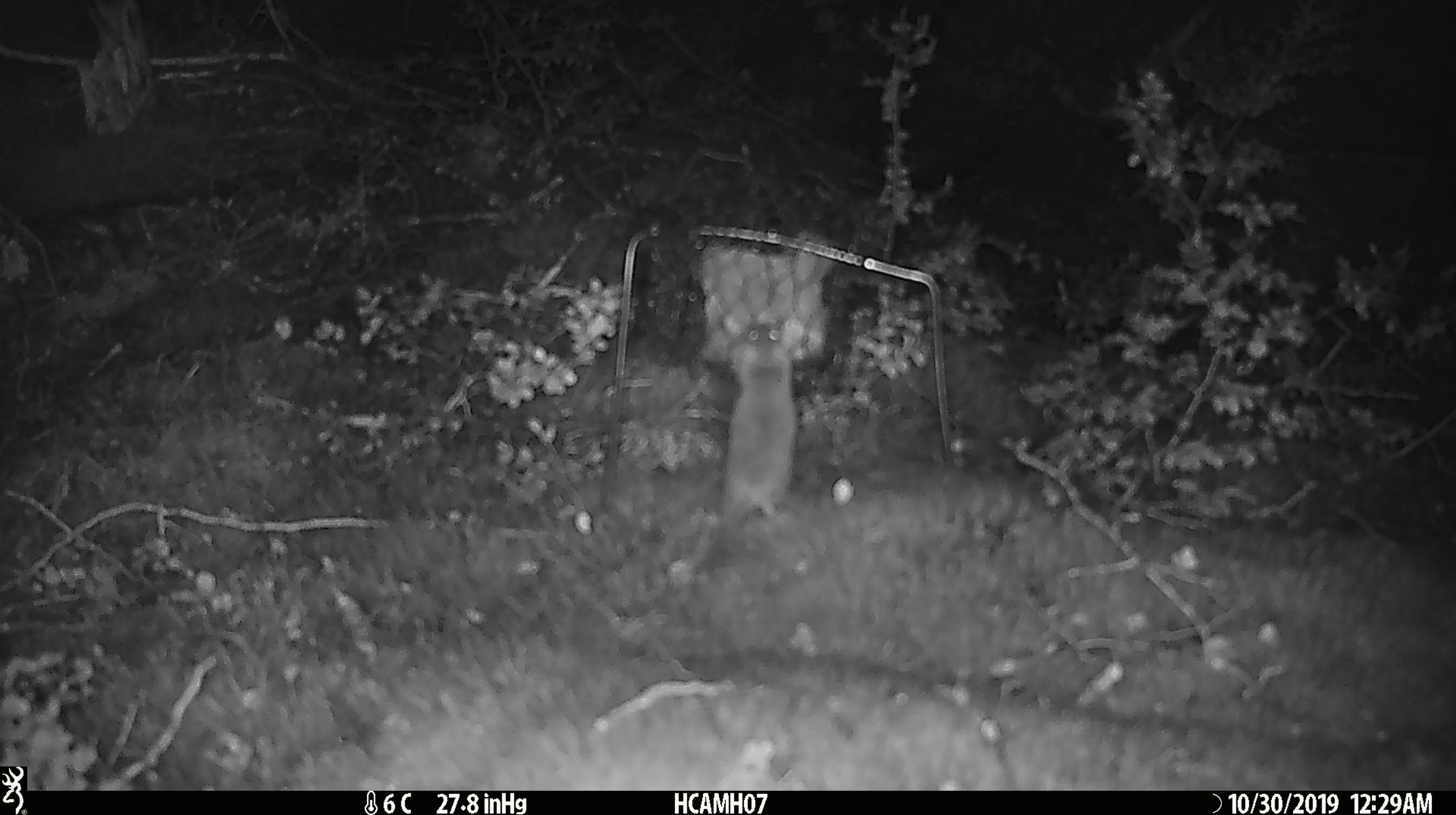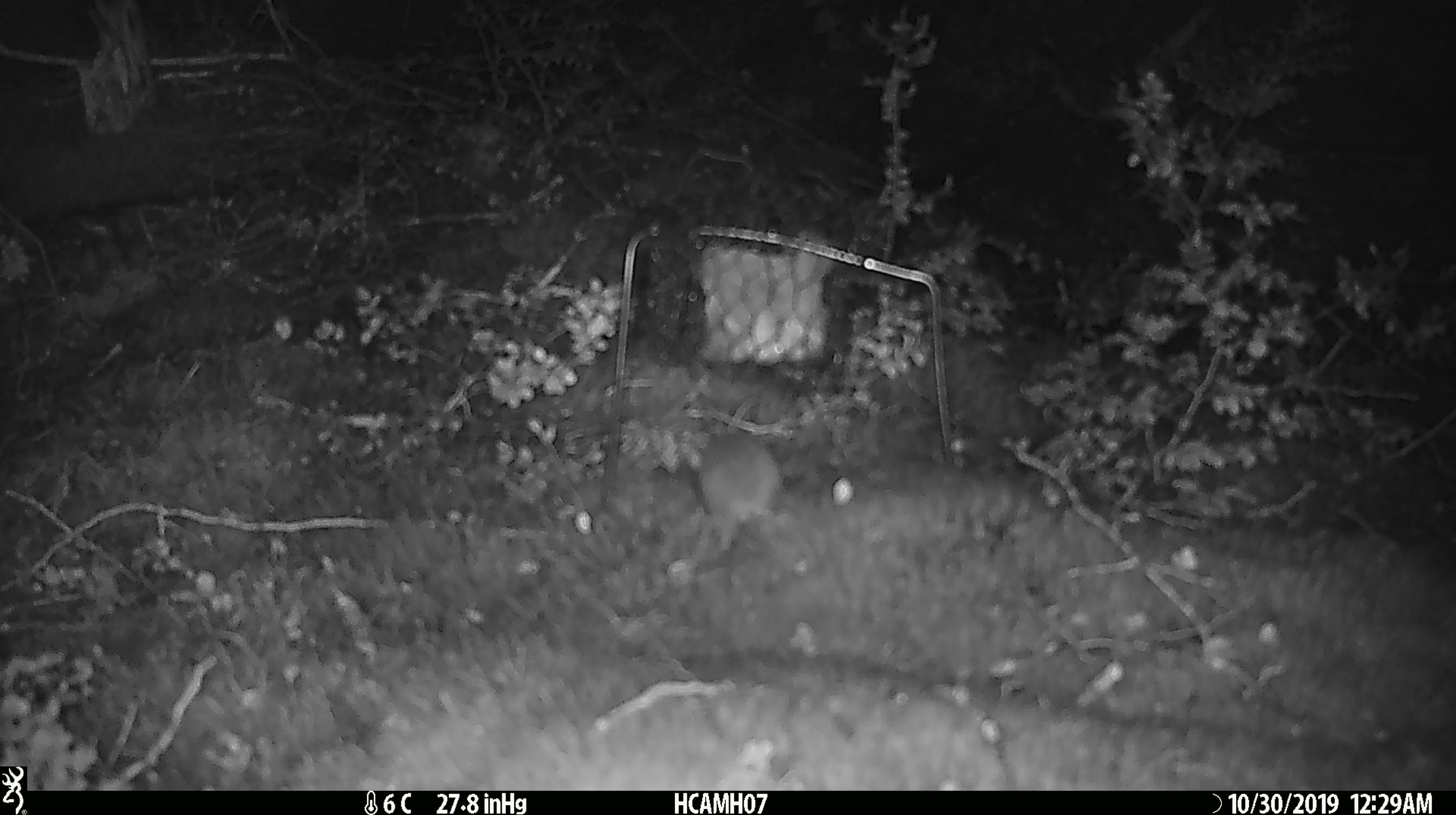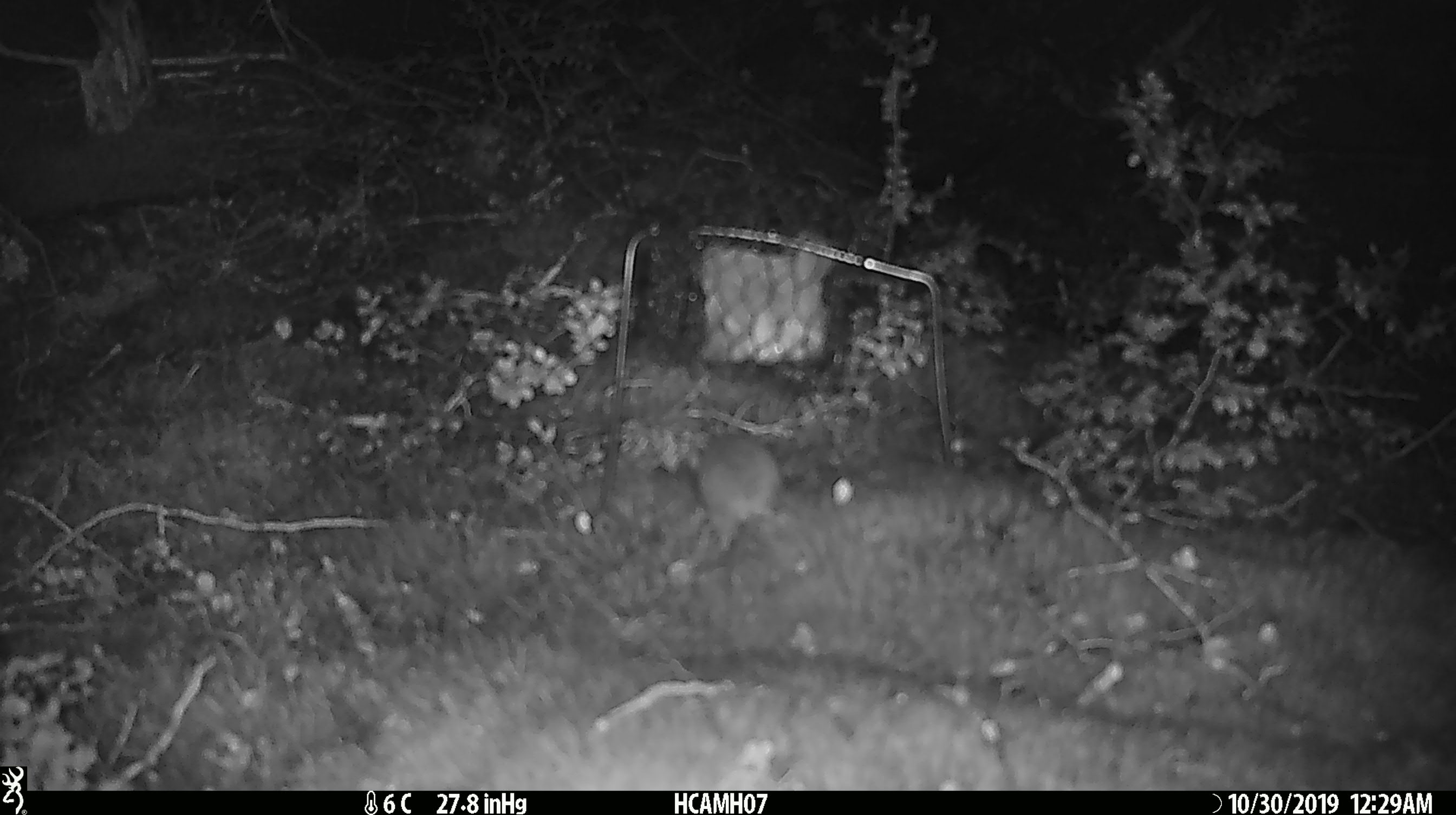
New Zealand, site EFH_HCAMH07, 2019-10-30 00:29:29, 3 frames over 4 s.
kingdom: Animalia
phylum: Chordata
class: Mammalia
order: Rodentia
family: Muridae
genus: Mus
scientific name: Mus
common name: mouse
Mouse (Mus).